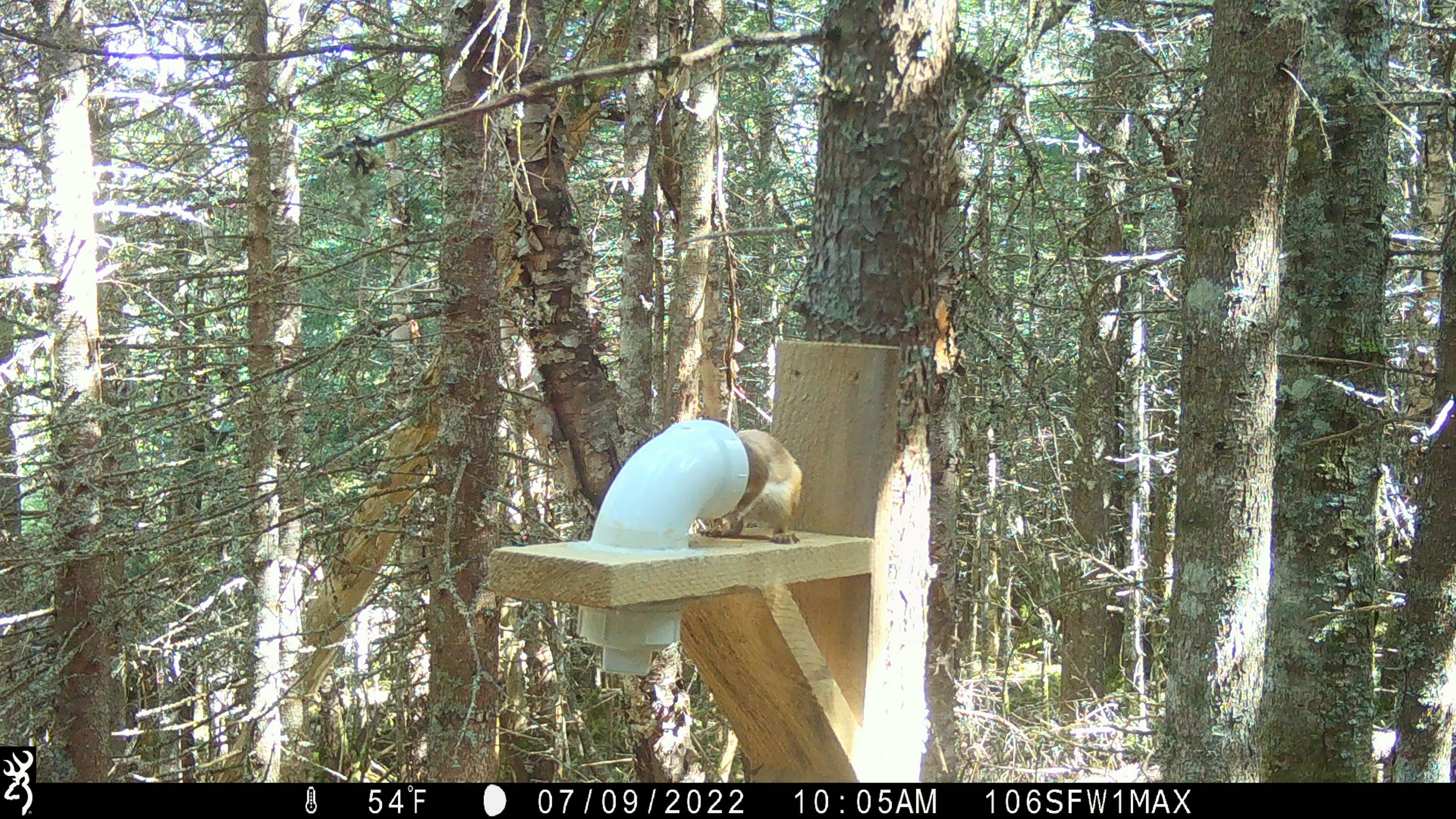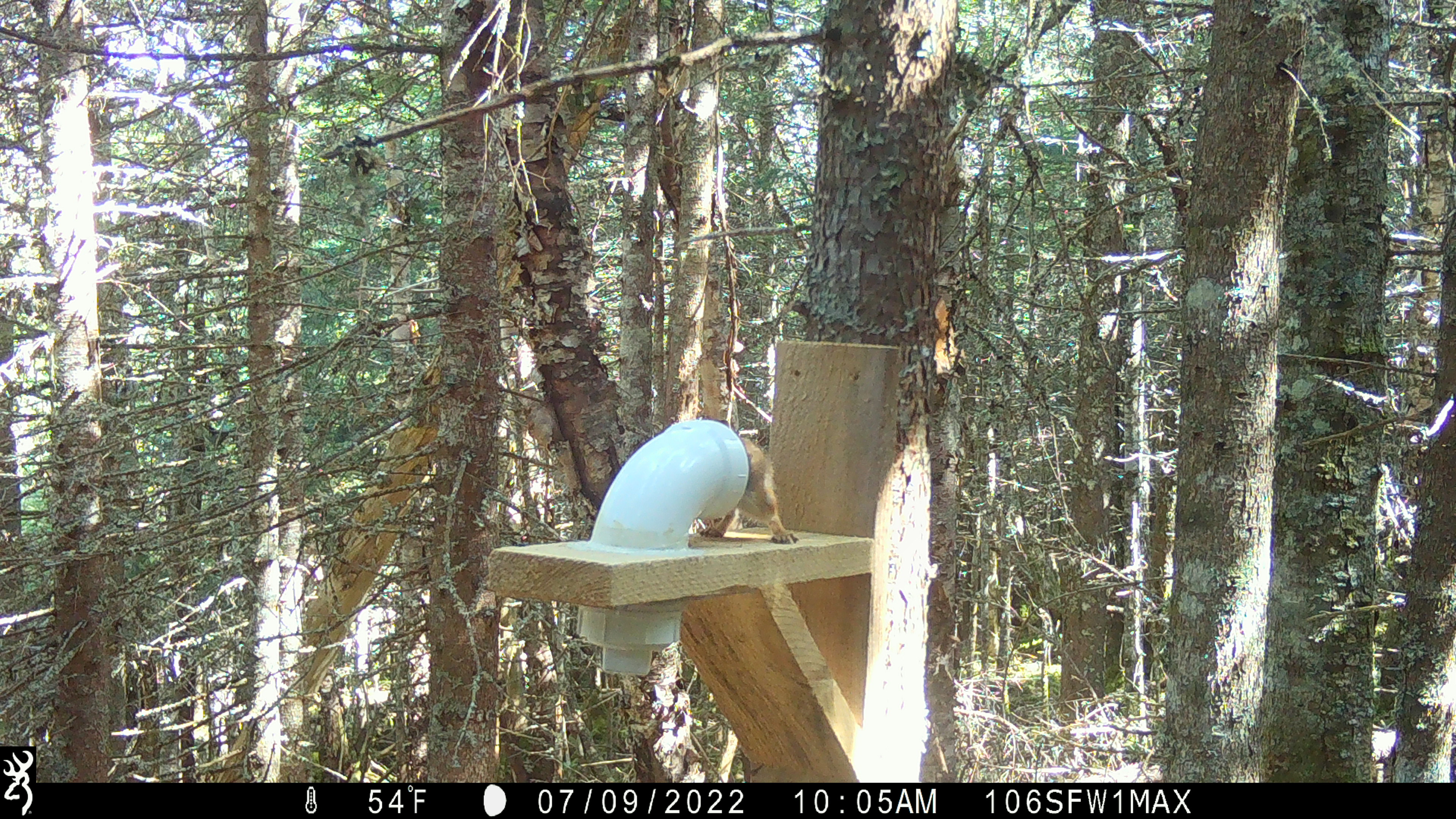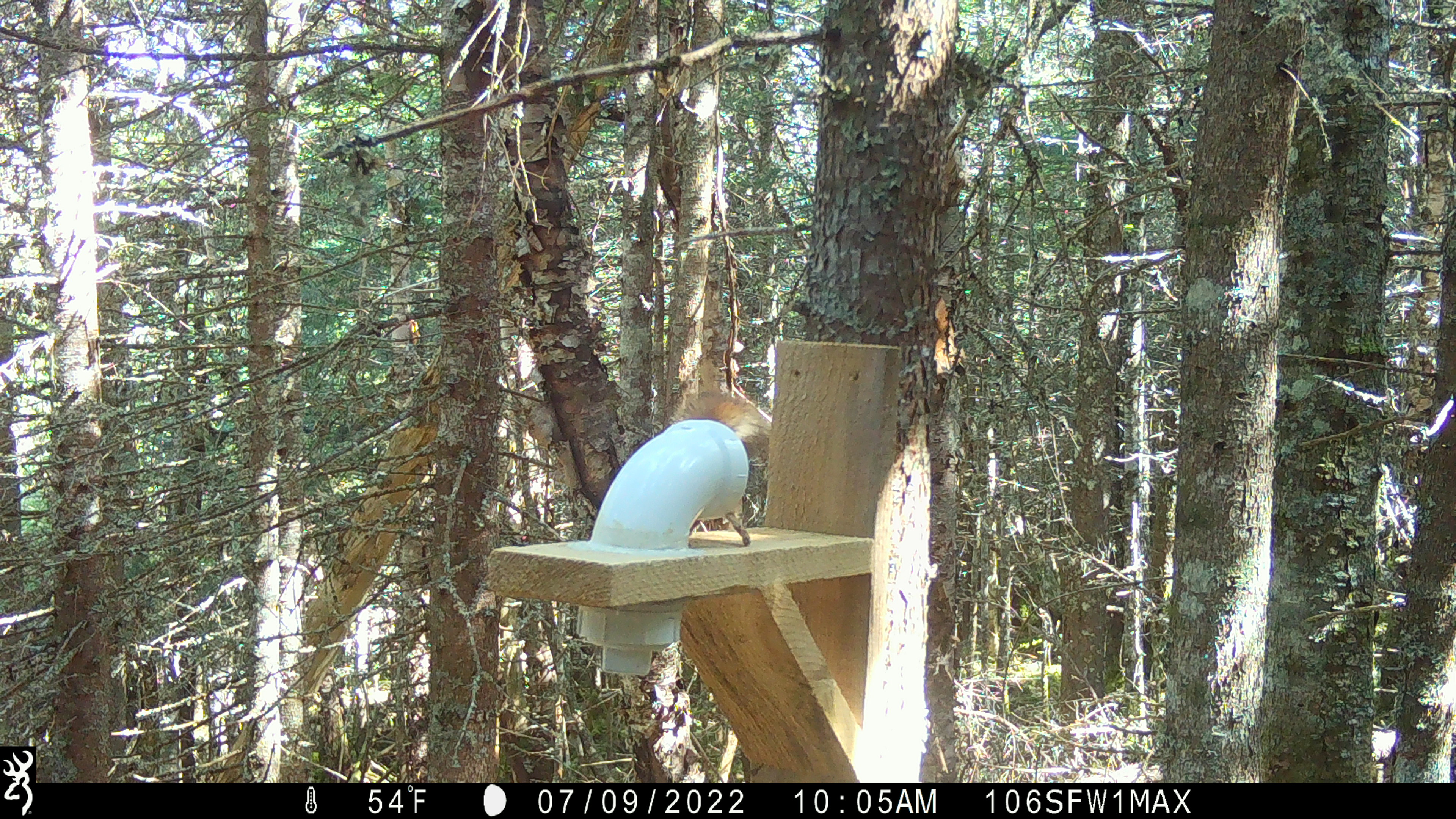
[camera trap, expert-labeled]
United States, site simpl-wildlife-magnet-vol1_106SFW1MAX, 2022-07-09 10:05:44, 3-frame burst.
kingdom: Animalia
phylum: Chordata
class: Mammalia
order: Rodentia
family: Sciuridae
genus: Tamiasciurus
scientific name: Tamiasciurus hudsonicus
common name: red squirrel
Red squirrel (Tamiasciurus hudsonicus).